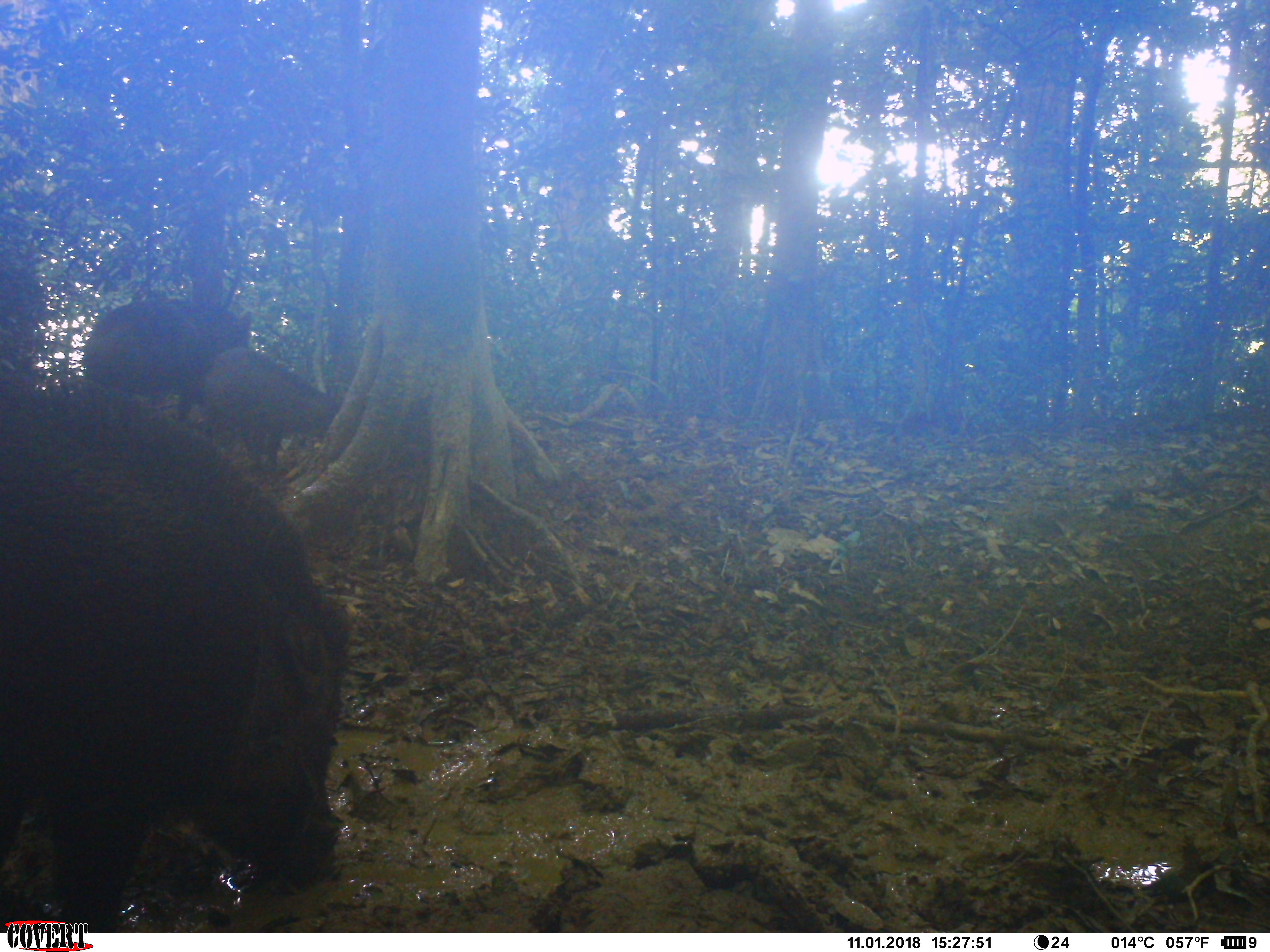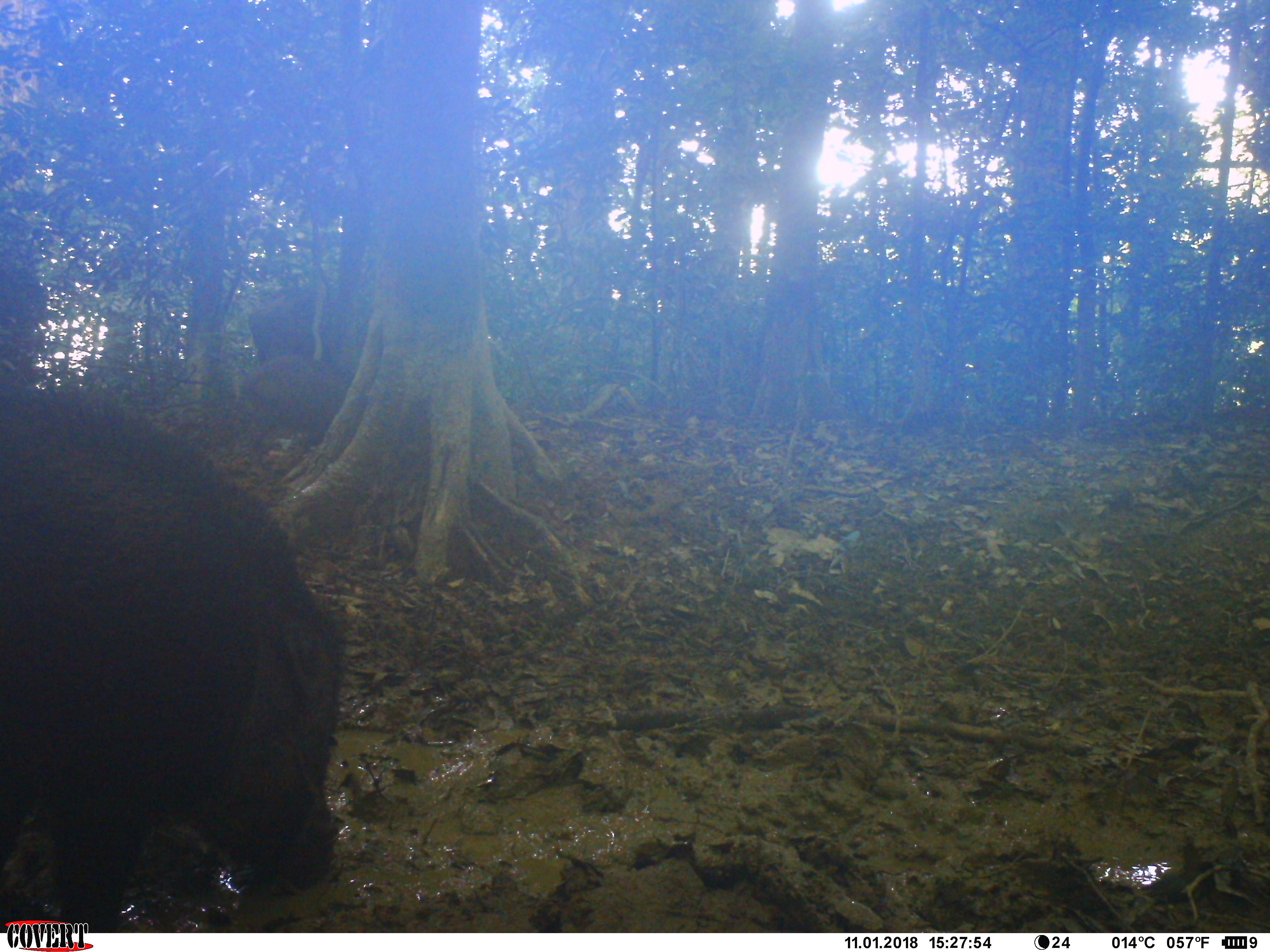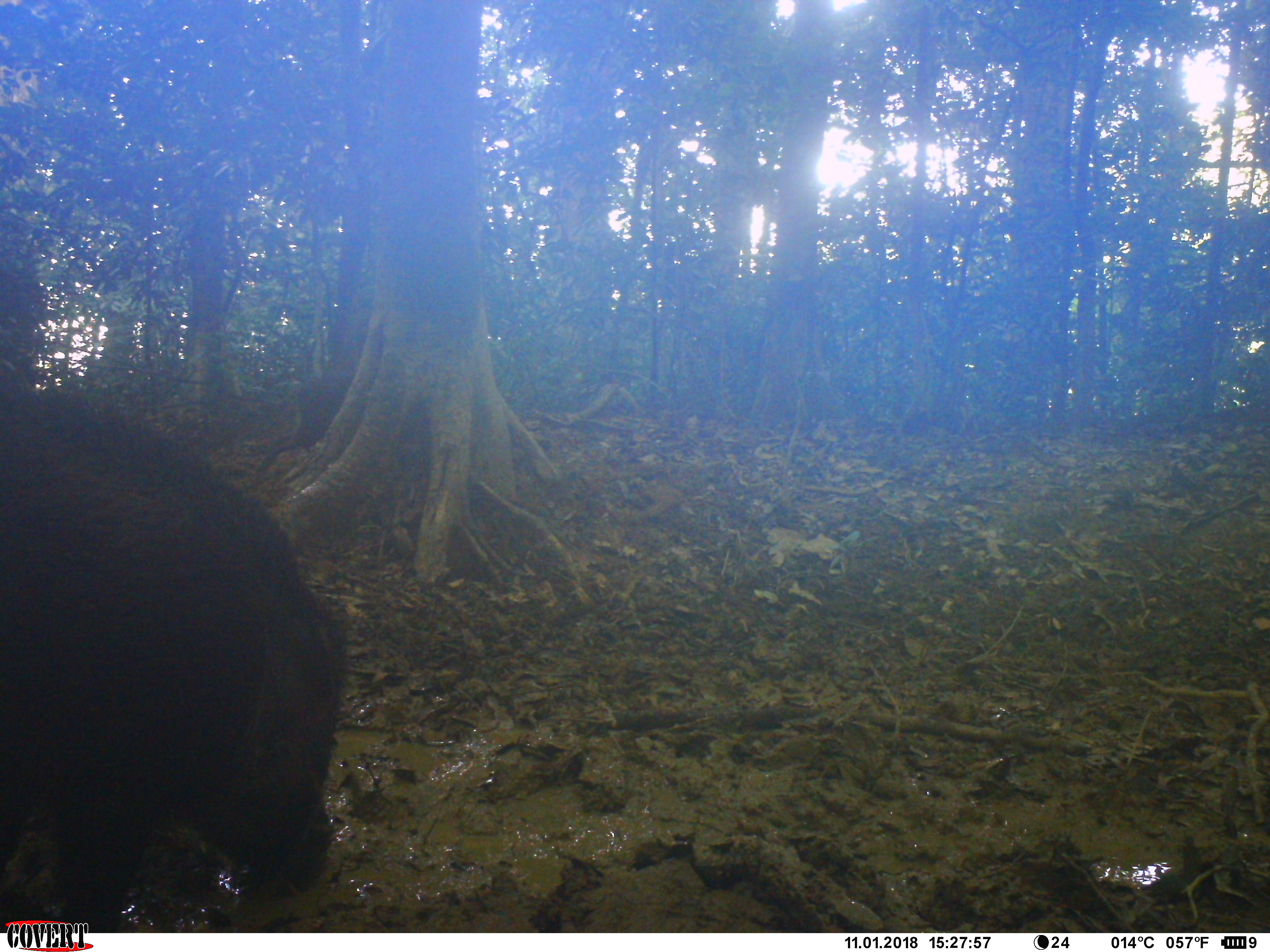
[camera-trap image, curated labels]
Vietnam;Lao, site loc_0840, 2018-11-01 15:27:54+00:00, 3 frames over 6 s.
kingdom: Animalia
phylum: Chordata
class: Mammalia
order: Artiodactyla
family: Suidae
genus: Sus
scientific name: Sus scrofa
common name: eurasian wild pig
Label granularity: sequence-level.